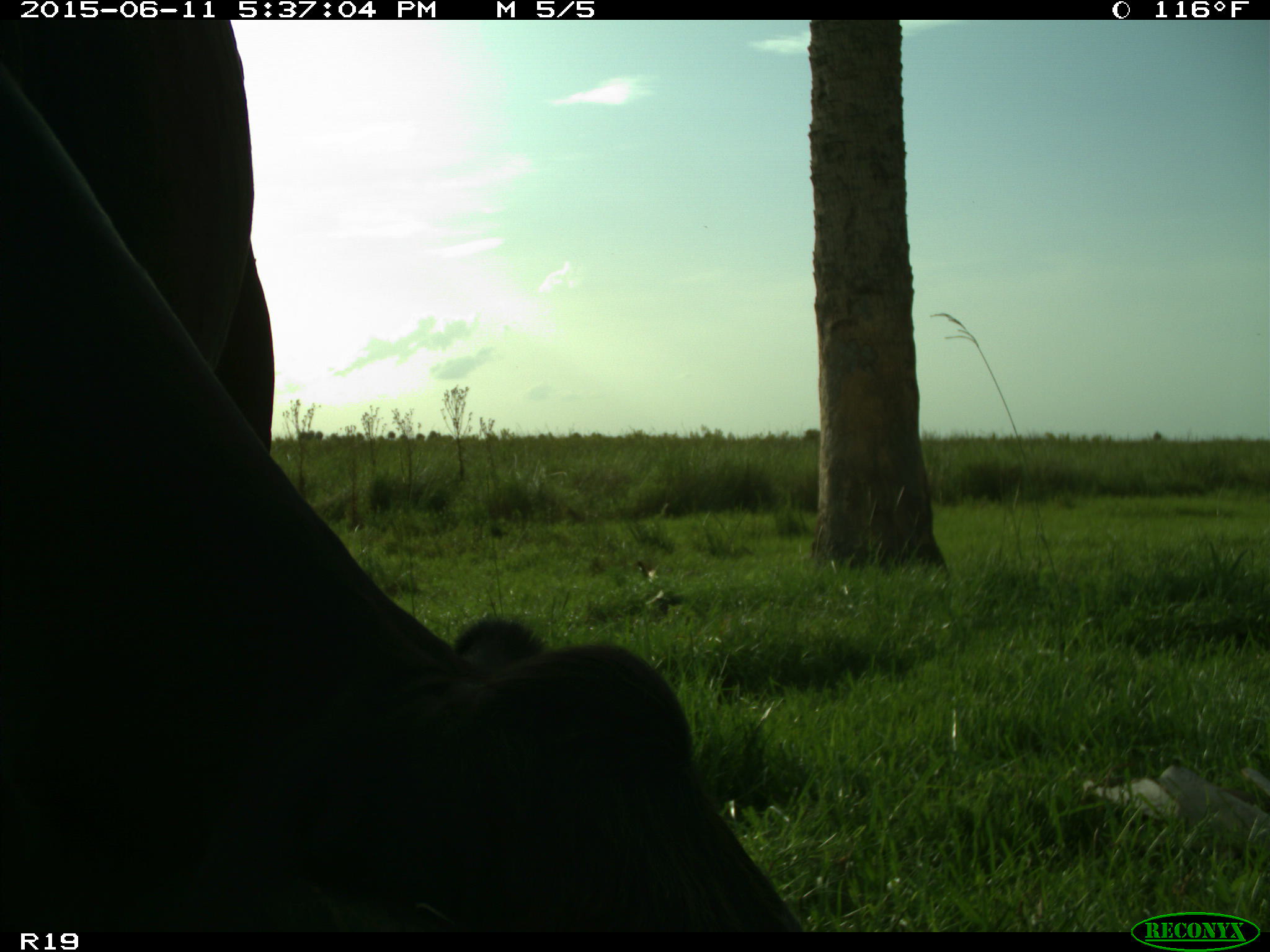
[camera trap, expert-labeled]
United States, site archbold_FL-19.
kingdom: Animalia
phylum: Chordata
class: Mammalia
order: Artiodactyla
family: Bovidae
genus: Bos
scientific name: Bos taurus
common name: domestic cow